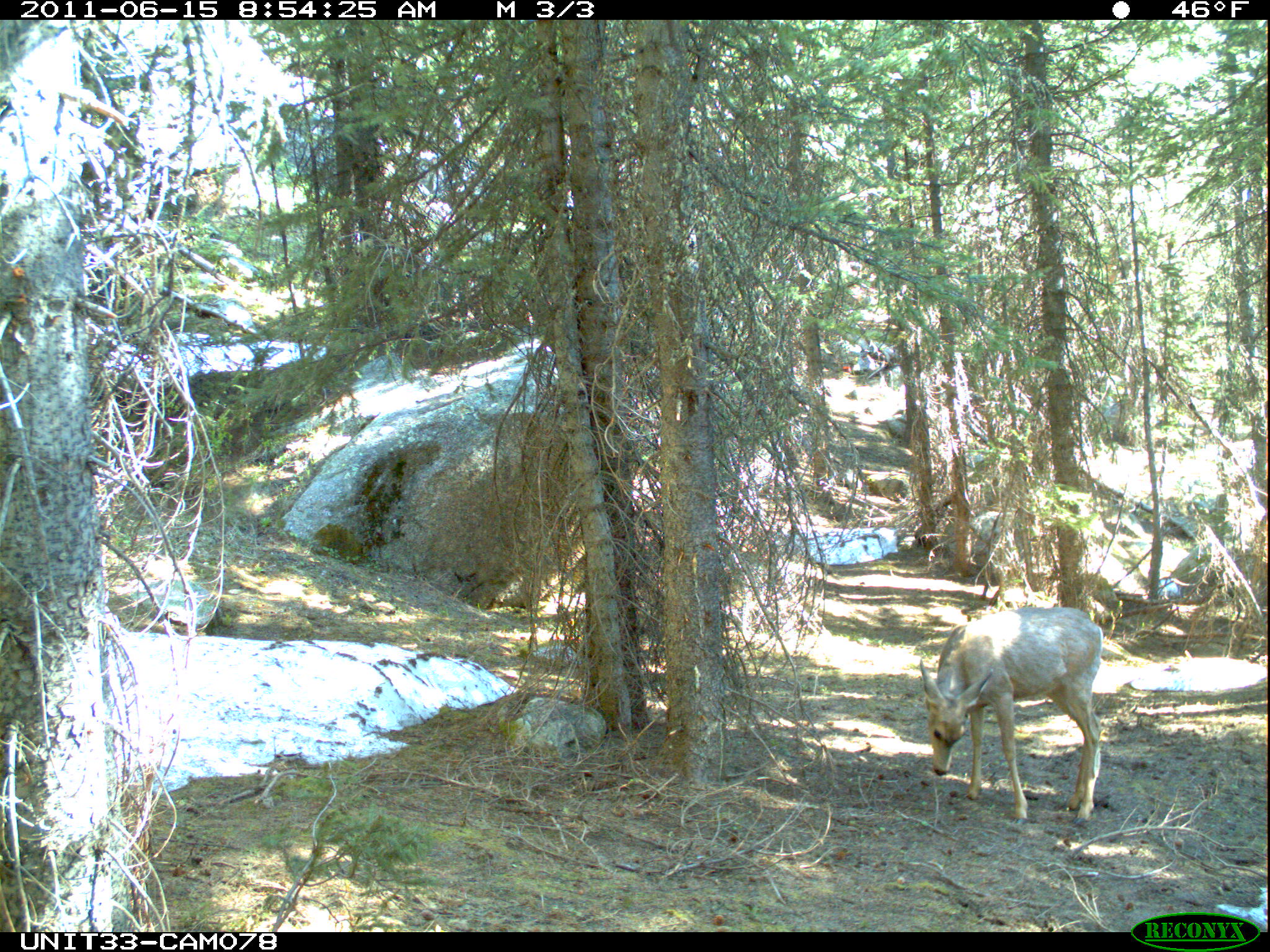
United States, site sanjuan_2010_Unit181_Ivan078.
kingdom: Animalia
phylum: Chordata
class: Mammalia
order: Artiodactyla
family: Cervidae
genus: Odocoileus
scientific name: Odocoileus hemionus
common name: mule deer